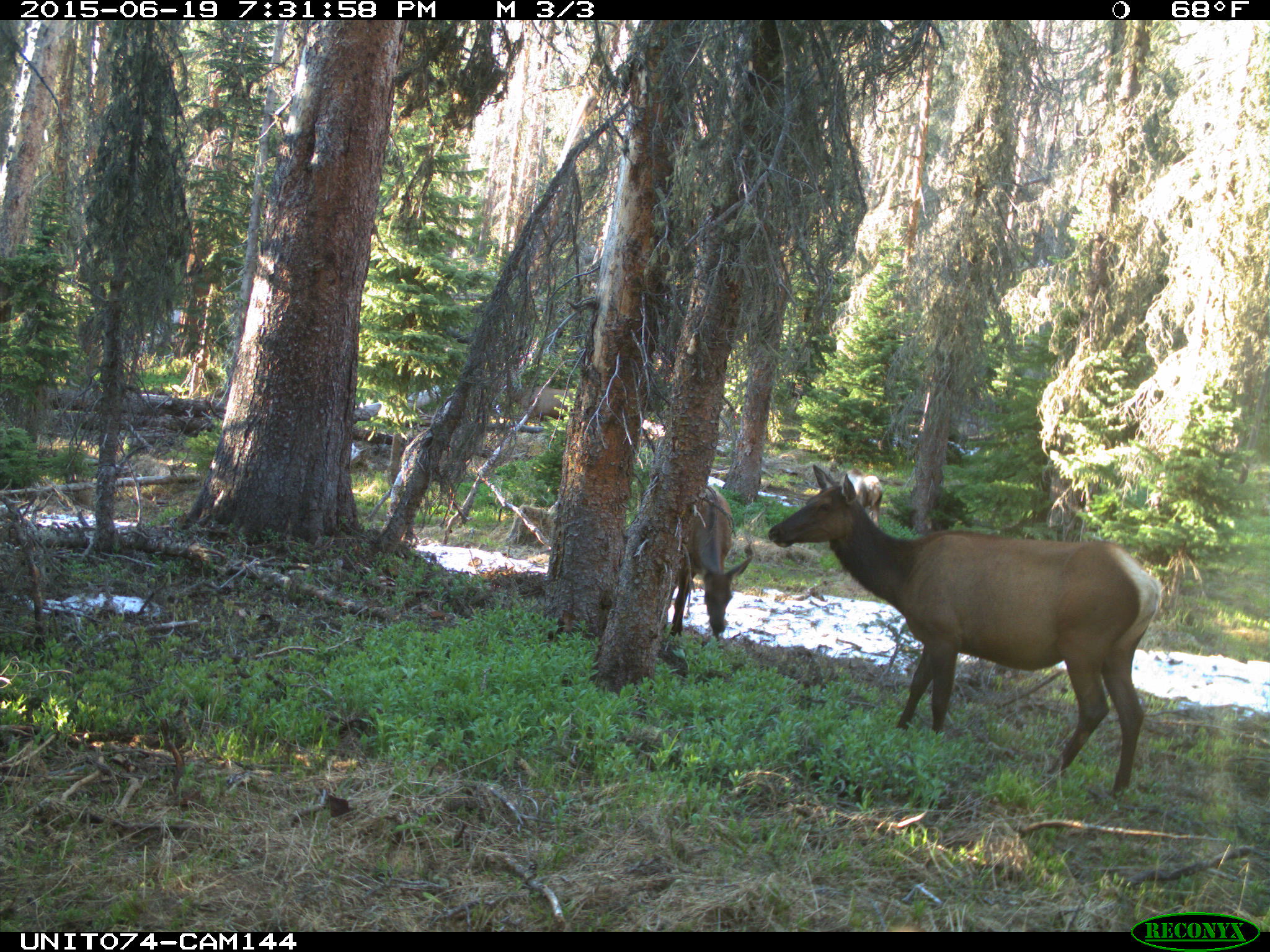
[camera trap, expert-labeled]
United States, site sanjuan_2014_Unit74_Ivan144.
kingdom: Animalia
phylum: Chordata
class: Mammalia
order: Artiodactyla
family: Cervidae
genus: Cervus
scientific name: Cervus elaphus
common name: red deer